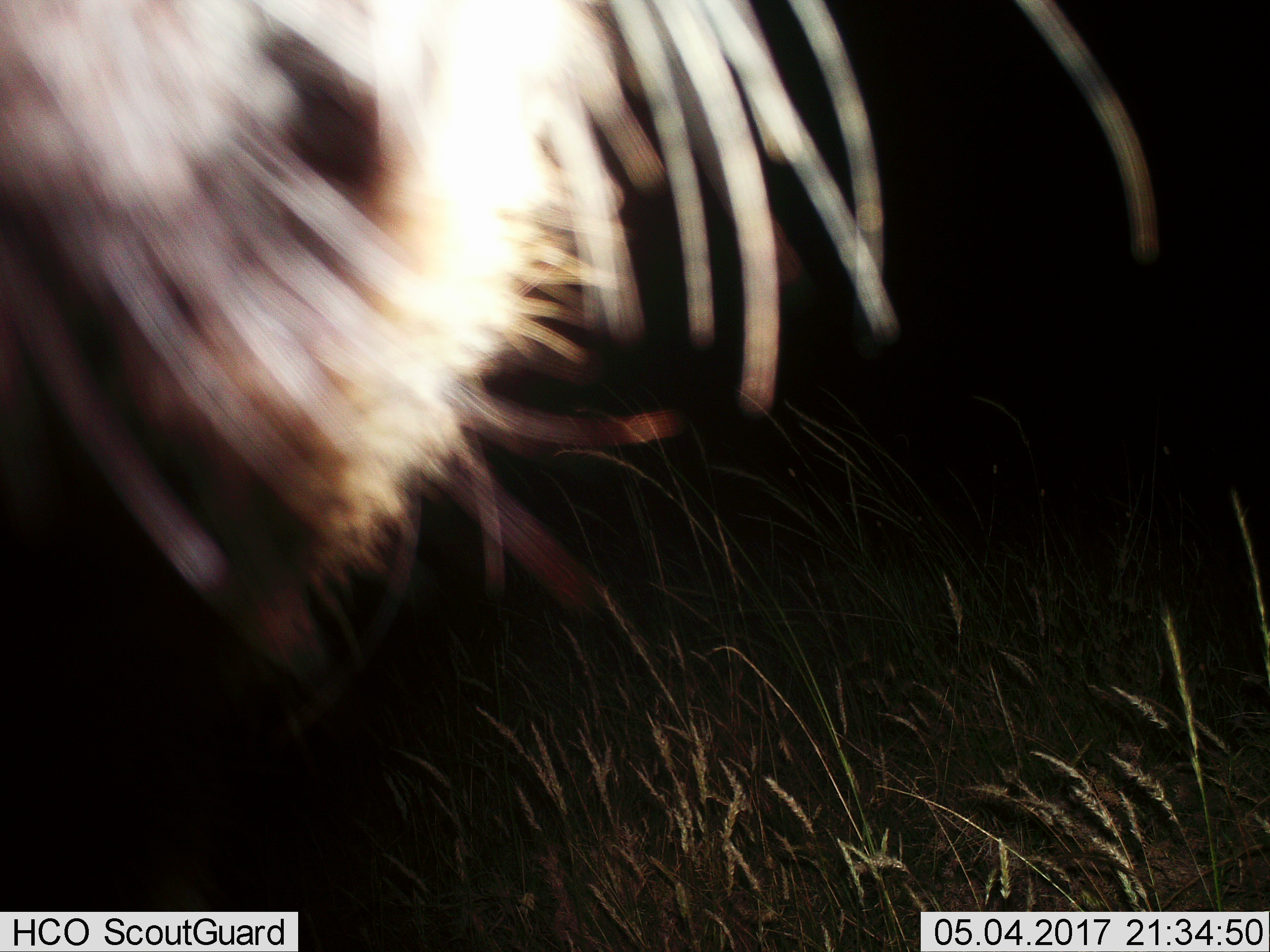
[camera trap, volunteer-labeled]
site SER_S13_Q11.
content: unidentified animal